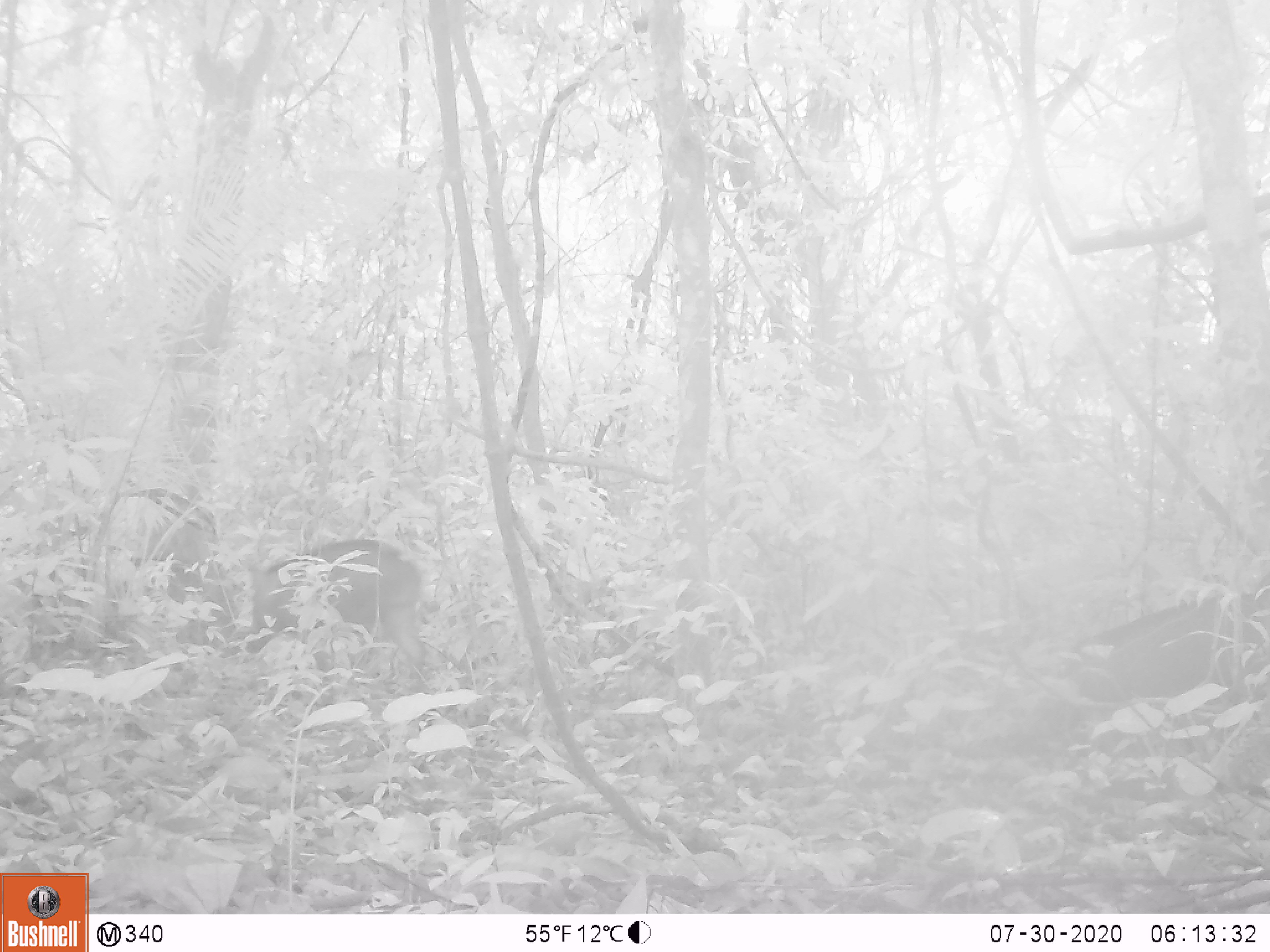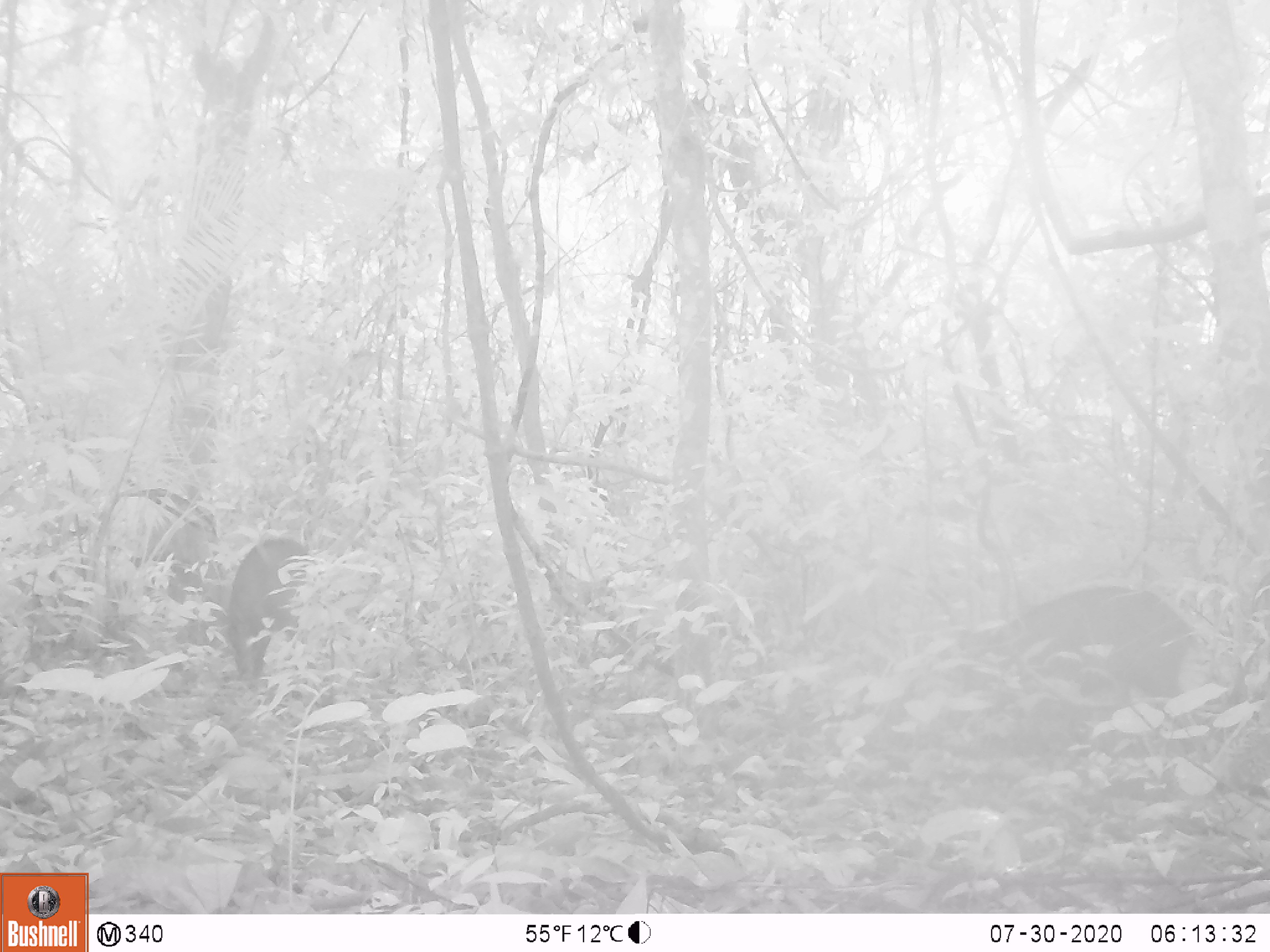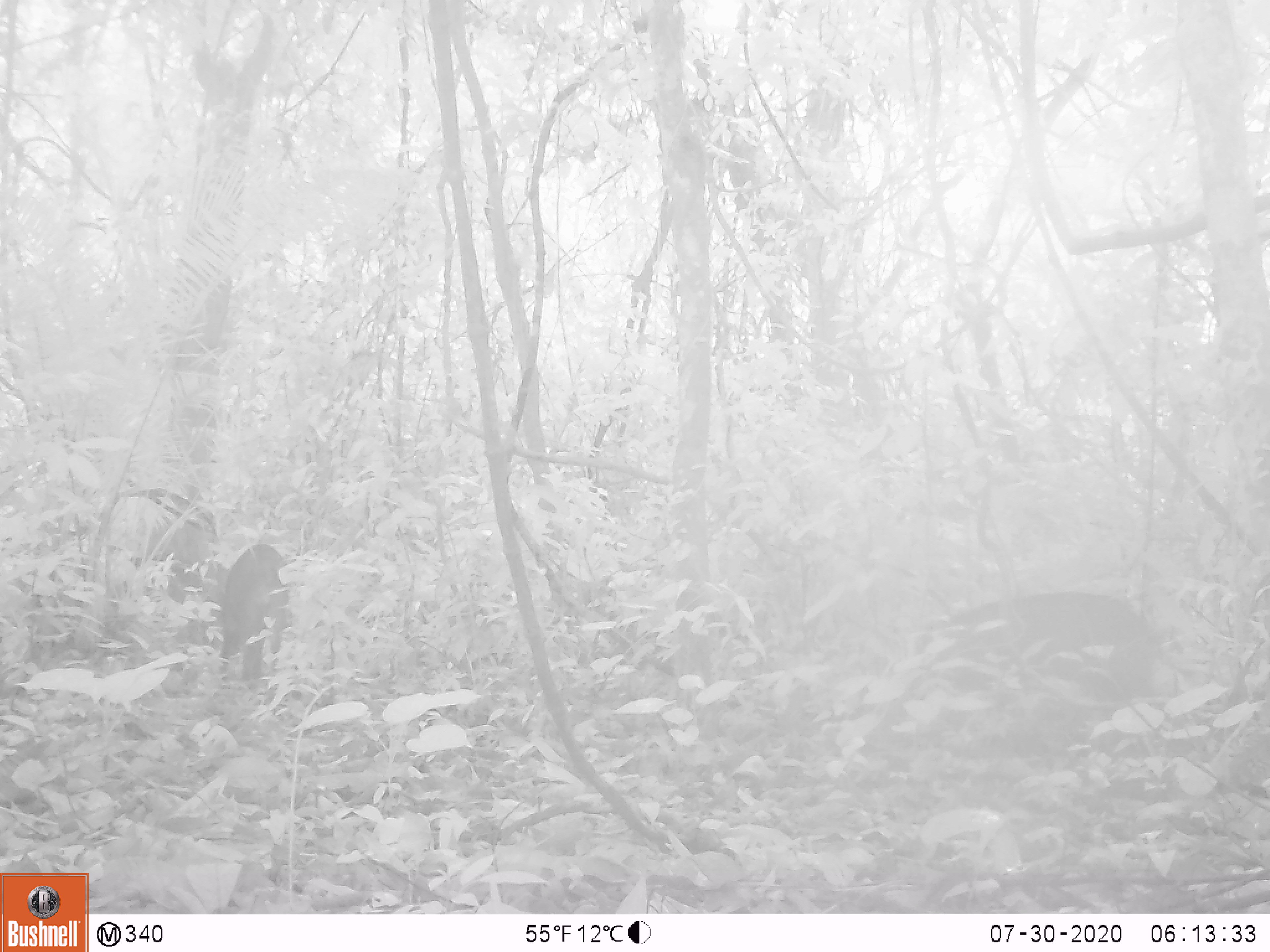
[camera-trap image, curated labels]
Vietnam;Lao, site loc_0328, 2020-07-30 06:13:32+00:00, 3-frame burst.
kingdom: Animalia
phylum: Chordata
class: Mammalia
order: Artiodactyla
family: Suidae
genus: Sus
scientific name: Sus scrofa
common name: eurasian wild pig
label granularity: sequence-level